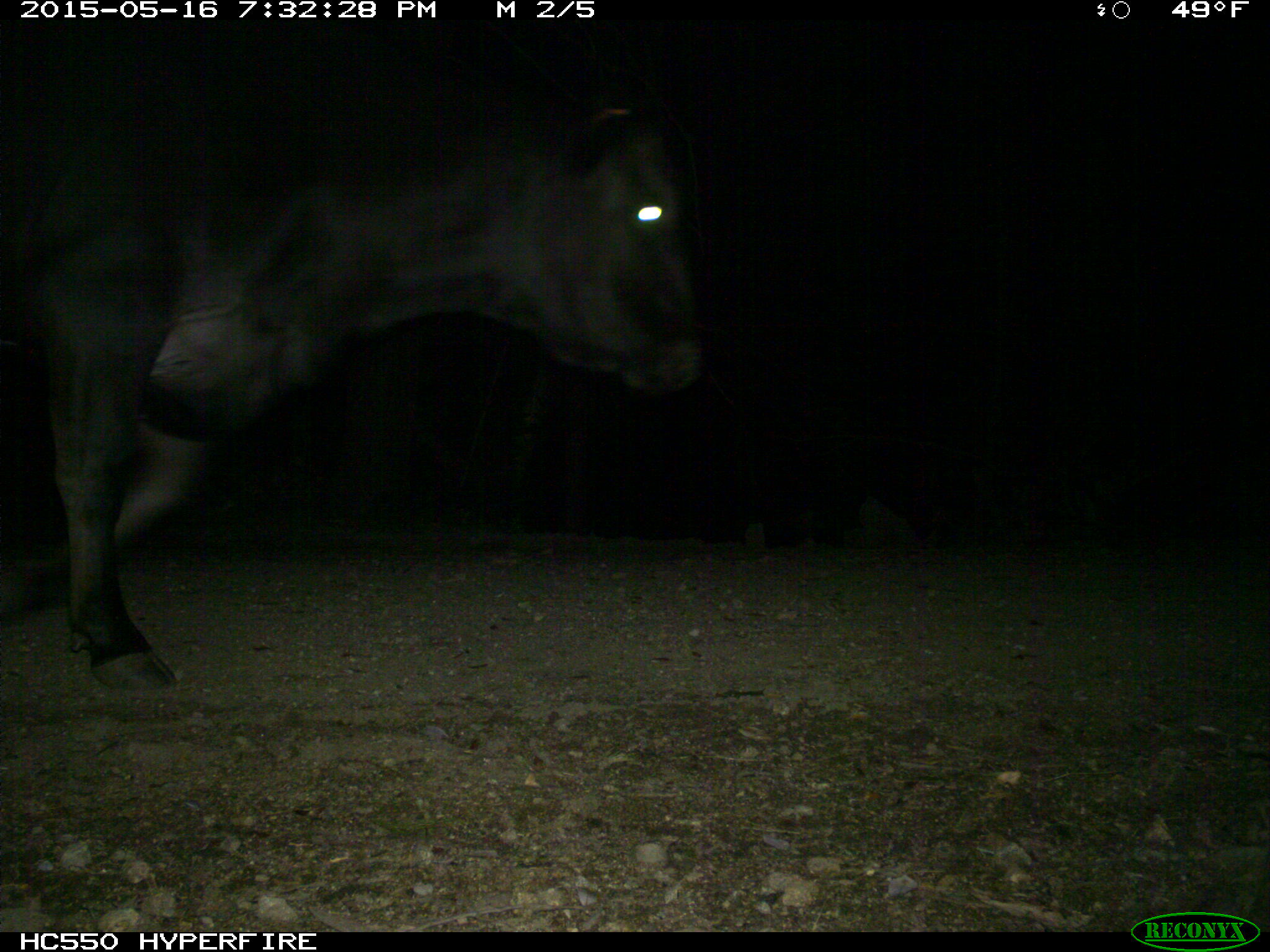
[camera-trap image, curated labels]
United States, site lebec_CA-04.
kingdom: Animalia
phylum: Chordata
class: Mammalia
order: Artiodactyla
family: Bovidae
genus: Bos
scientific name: Bos taurus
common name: domestic cow